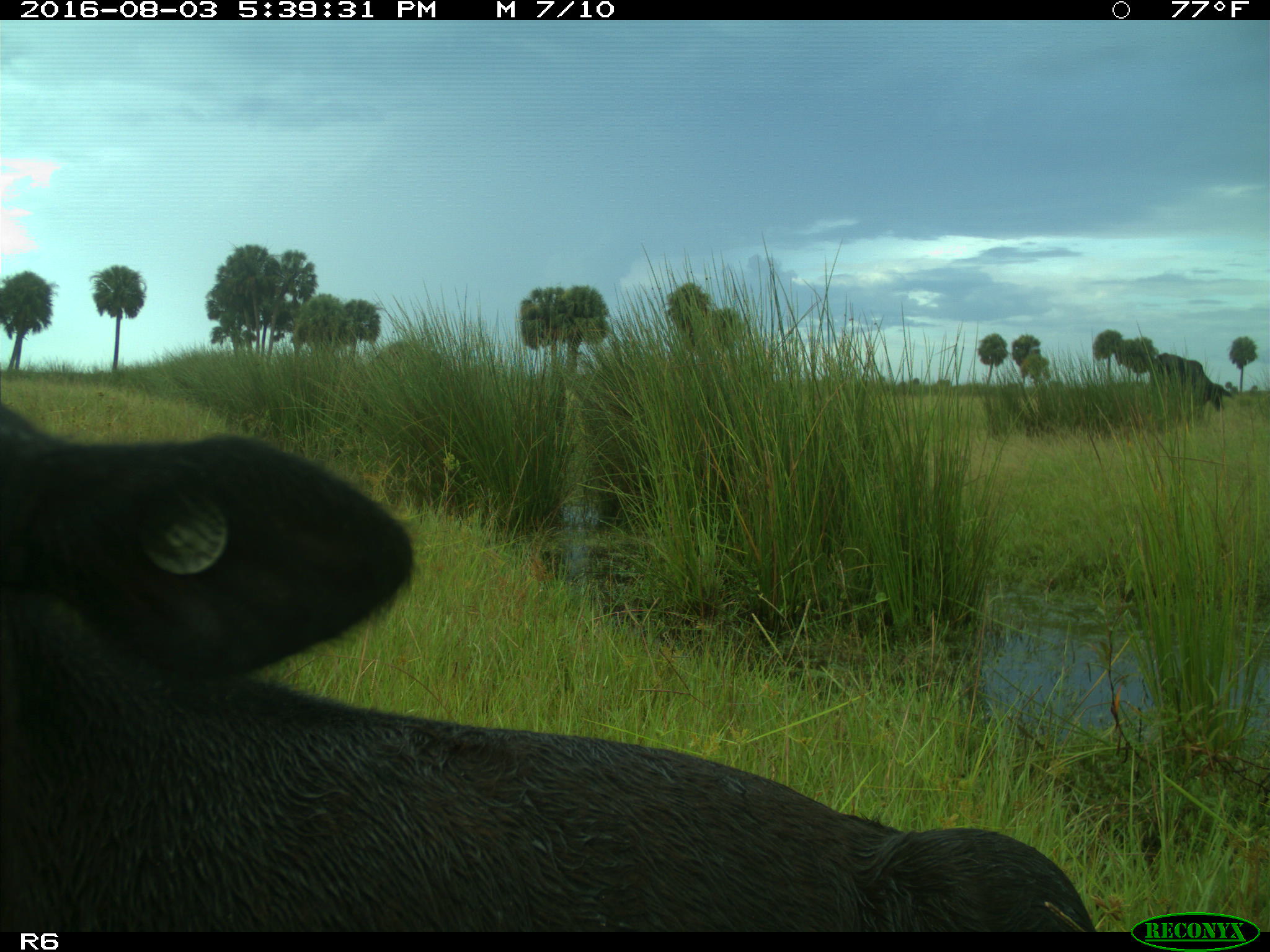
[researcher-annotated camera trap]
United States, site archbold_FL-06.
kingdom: Animalia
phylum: Chordata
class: Mammalia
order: Artiodactyla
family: Bovidae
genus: Bos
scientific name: Bos taurus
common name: domestic cow